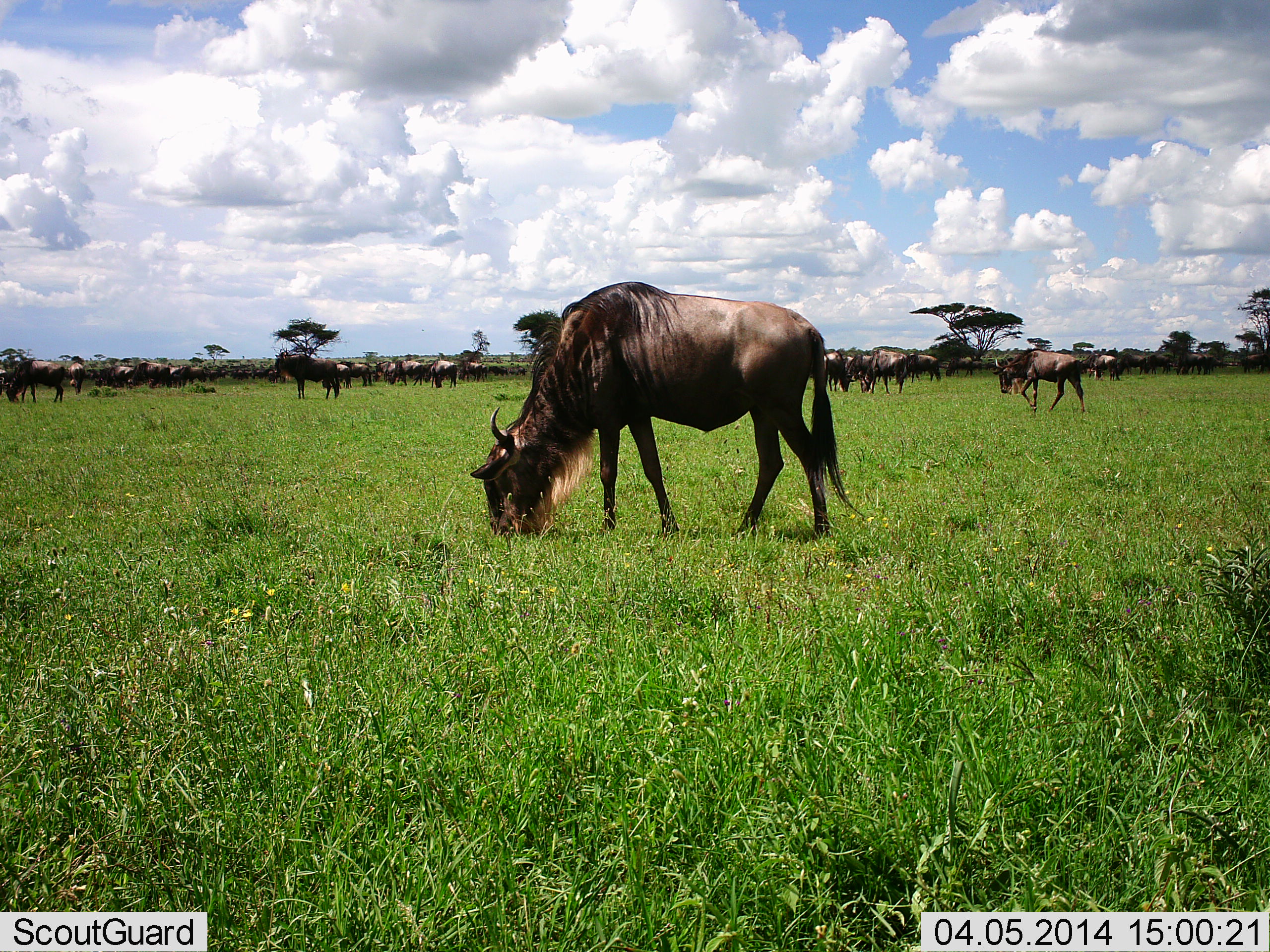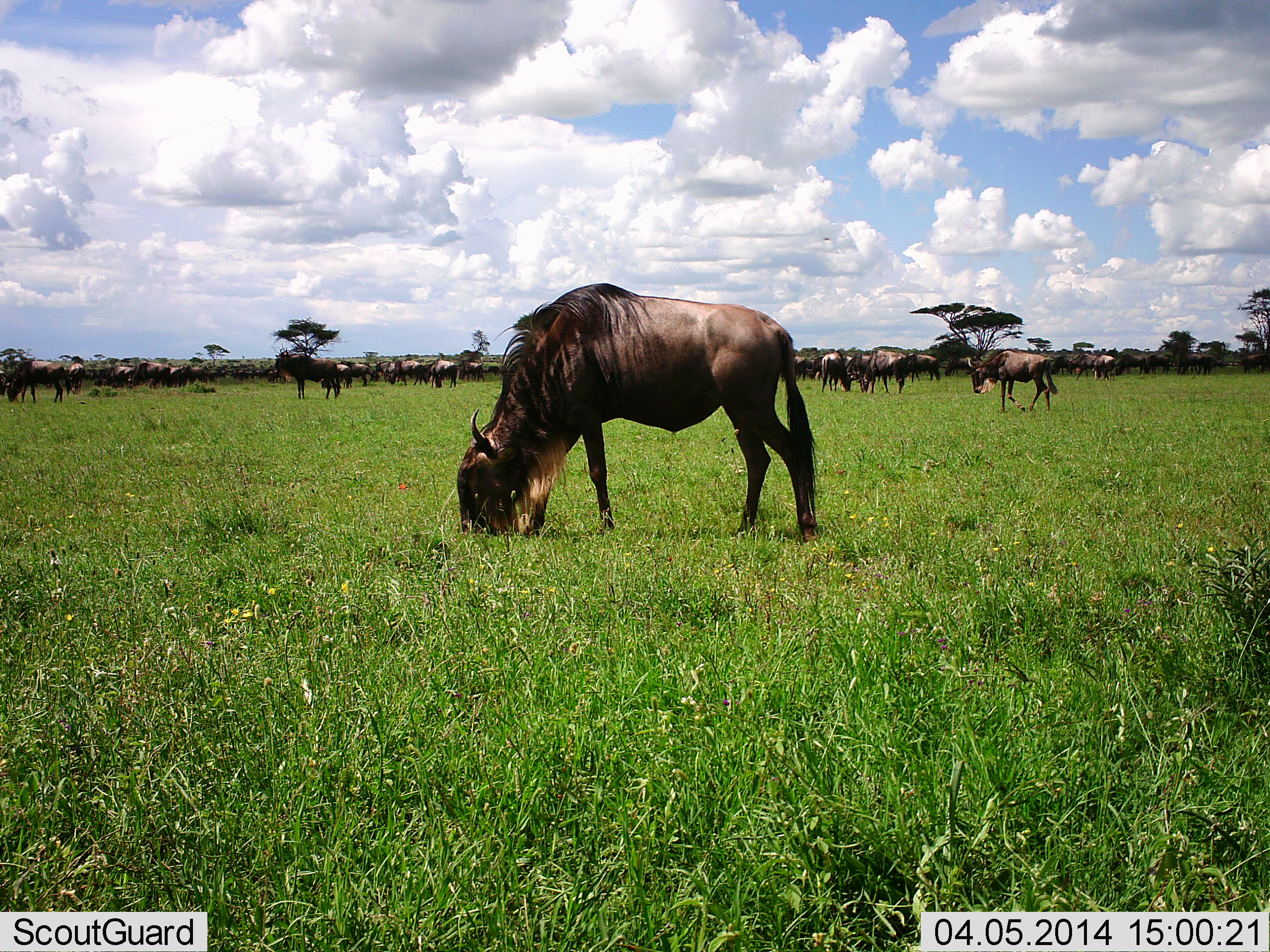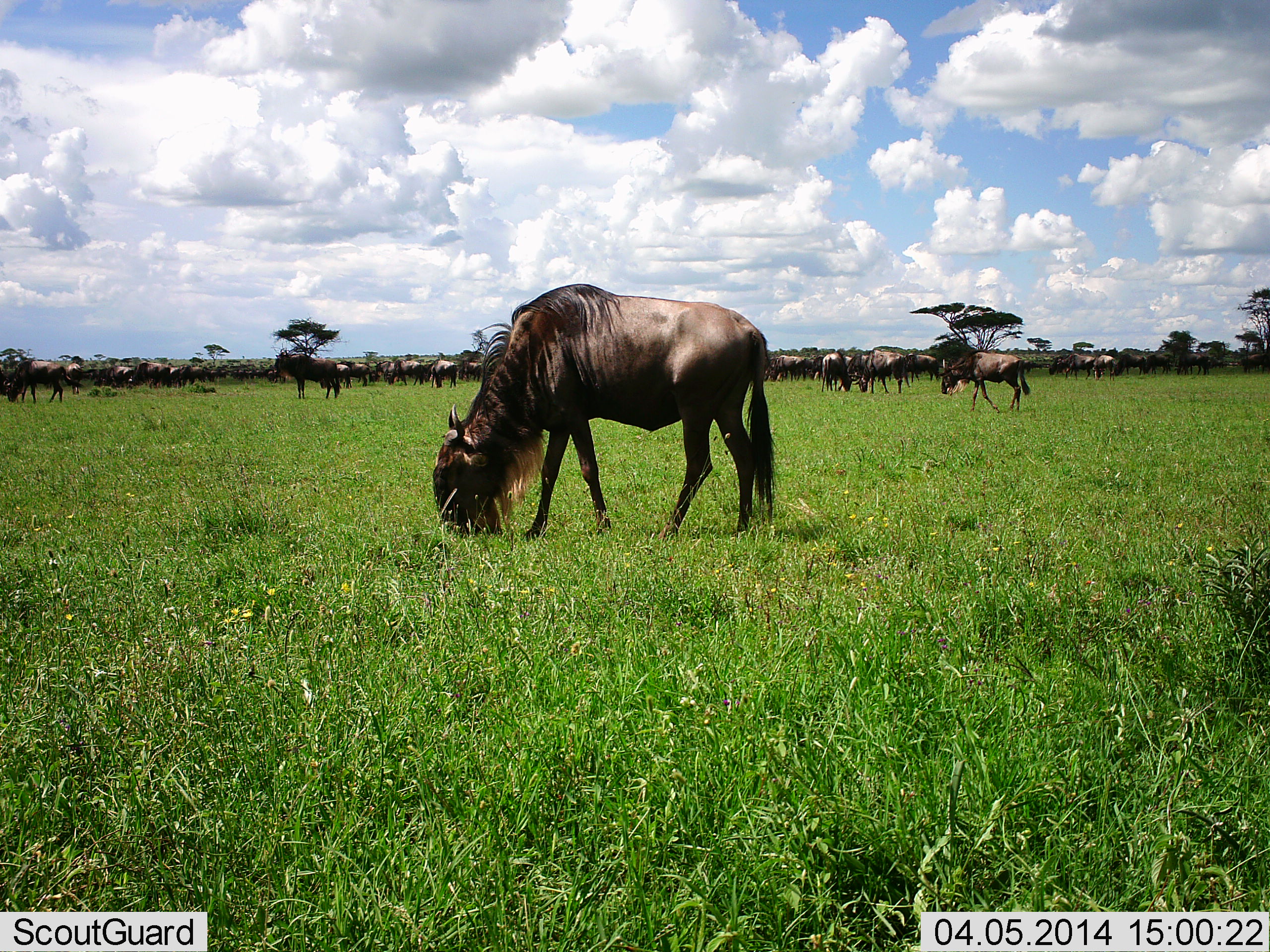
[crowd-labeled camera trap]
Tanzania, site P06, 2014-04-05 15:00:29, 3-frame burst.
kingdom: Animalia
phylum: Chordata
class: Mammalia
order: Artiodactyla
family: Bovidae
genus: Connochaetes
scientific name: Connochaetes taurinus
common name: blue wildebeest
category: wildebeest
Wildebeest (blue wildebeest) (Connochaetes taurinus), count 11-50. Behavior (volunteer vote fractions): standing 60%, resting 0%, moving 50%, interacting 0%. Young present (vote fraction): 0%. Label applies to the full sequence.